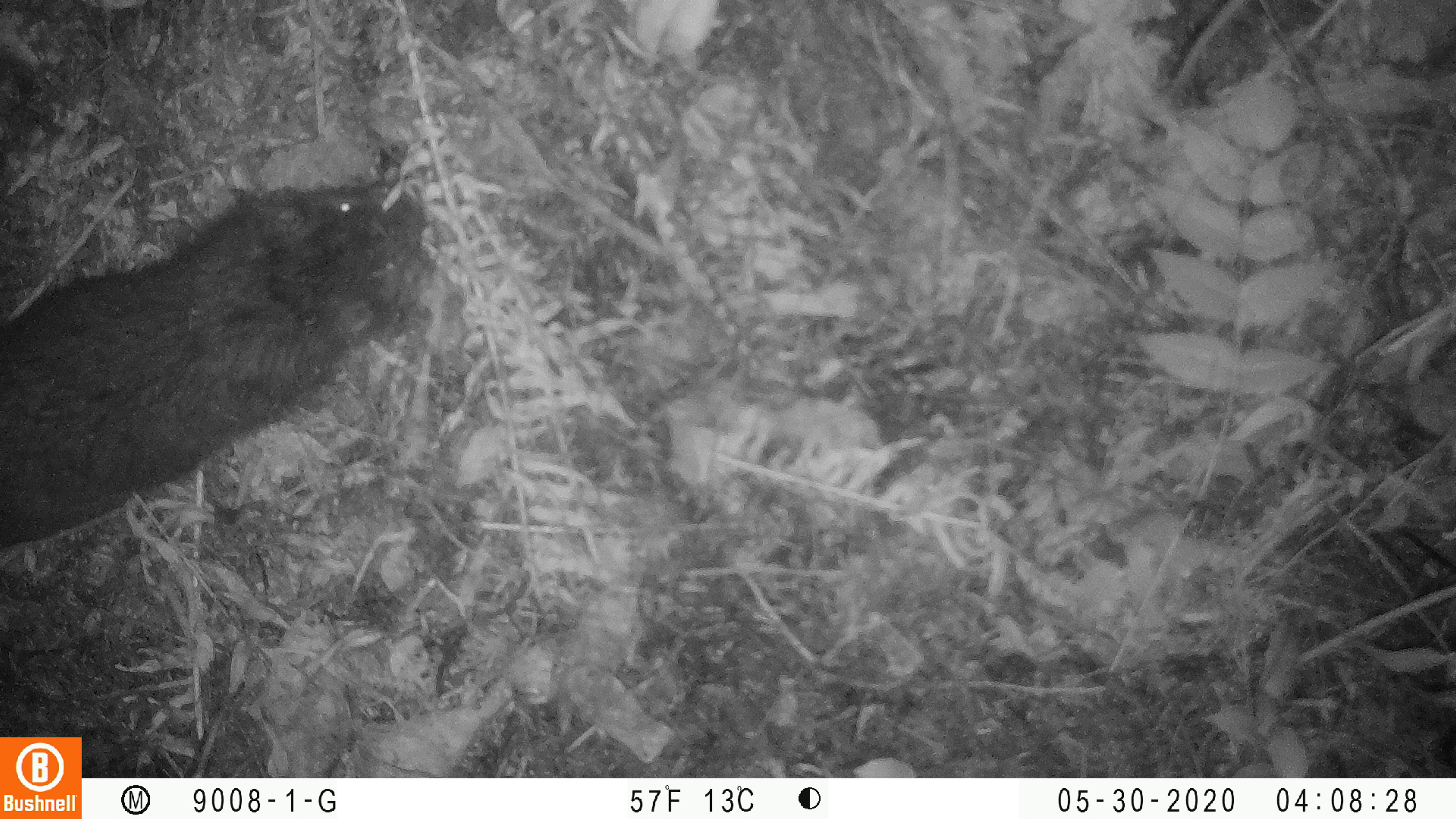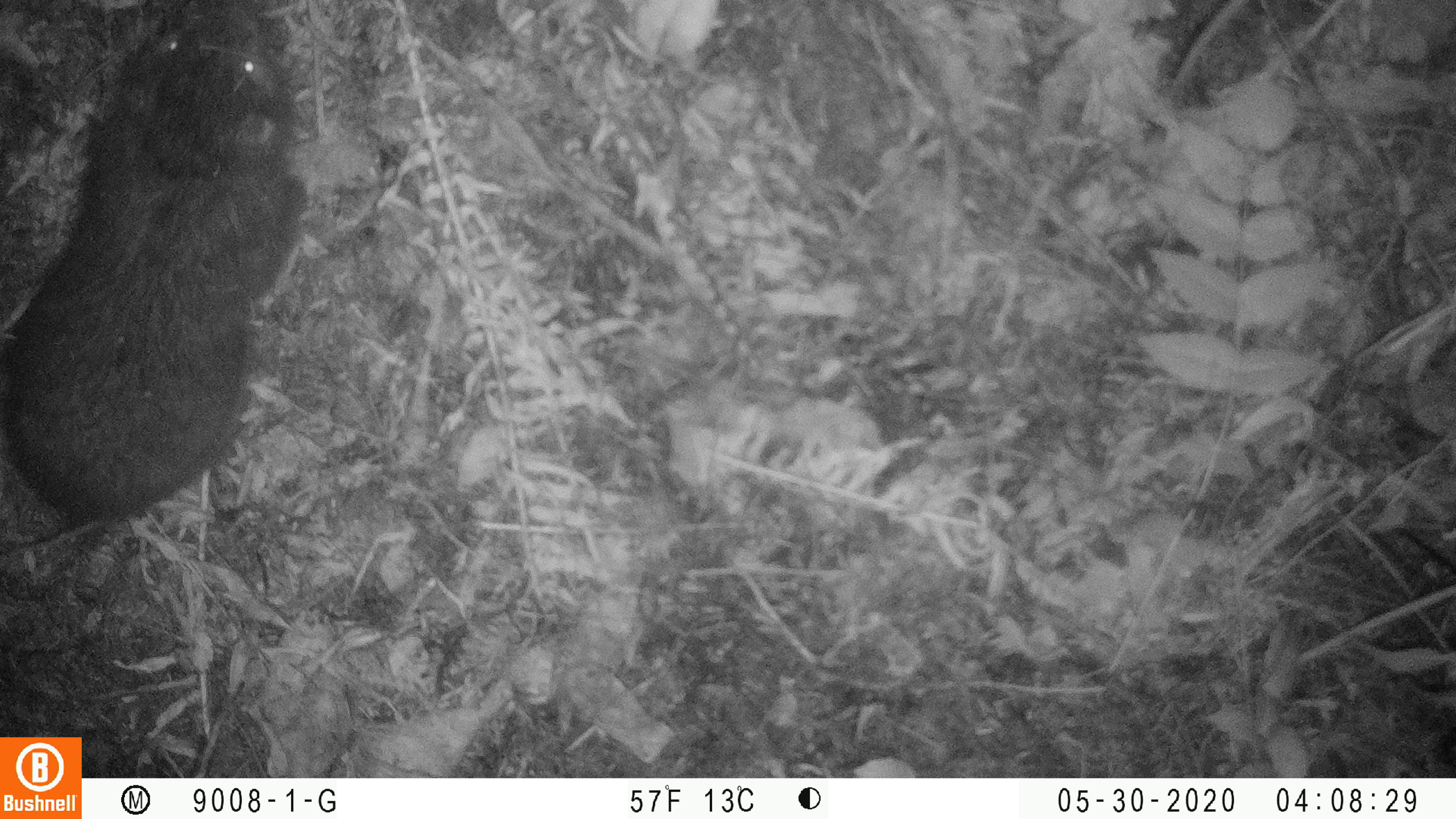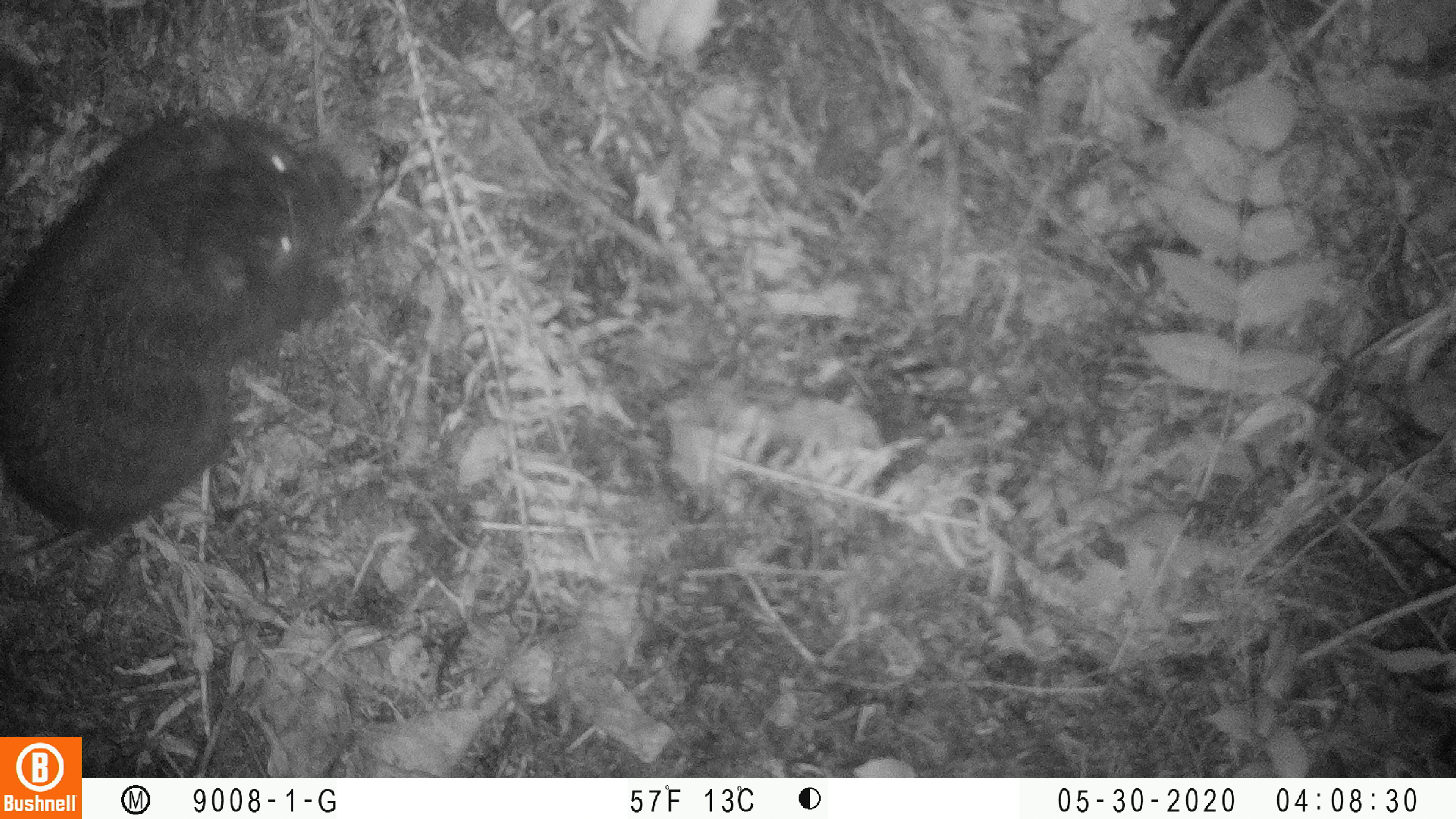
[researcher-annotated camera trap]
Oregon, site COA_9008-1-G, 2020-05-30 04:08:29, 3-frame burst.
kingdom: Animalia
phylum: Chordata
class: Mammalia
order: Rodentia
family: Aplodontiidae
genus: Aplodontia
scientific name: Aplodontia rufa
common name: mountain beaver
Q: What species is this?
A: Mountain beaver (Aplodontia rufa).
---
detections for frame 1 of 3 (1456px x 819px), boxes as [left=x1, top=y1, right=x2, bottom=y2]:
mountain beaver: [left=0, top=159, right=429, bottom=550]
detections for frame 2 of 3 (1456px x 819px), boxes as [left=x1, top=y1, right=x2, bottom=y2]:
mountain beaver: [left=0, top=0, right=311, bottom=531]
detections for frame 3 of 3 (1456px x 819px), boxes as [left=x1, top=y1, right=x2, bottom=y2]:
mountain beaver: [left=0, top=93, right=357, bottom=545]